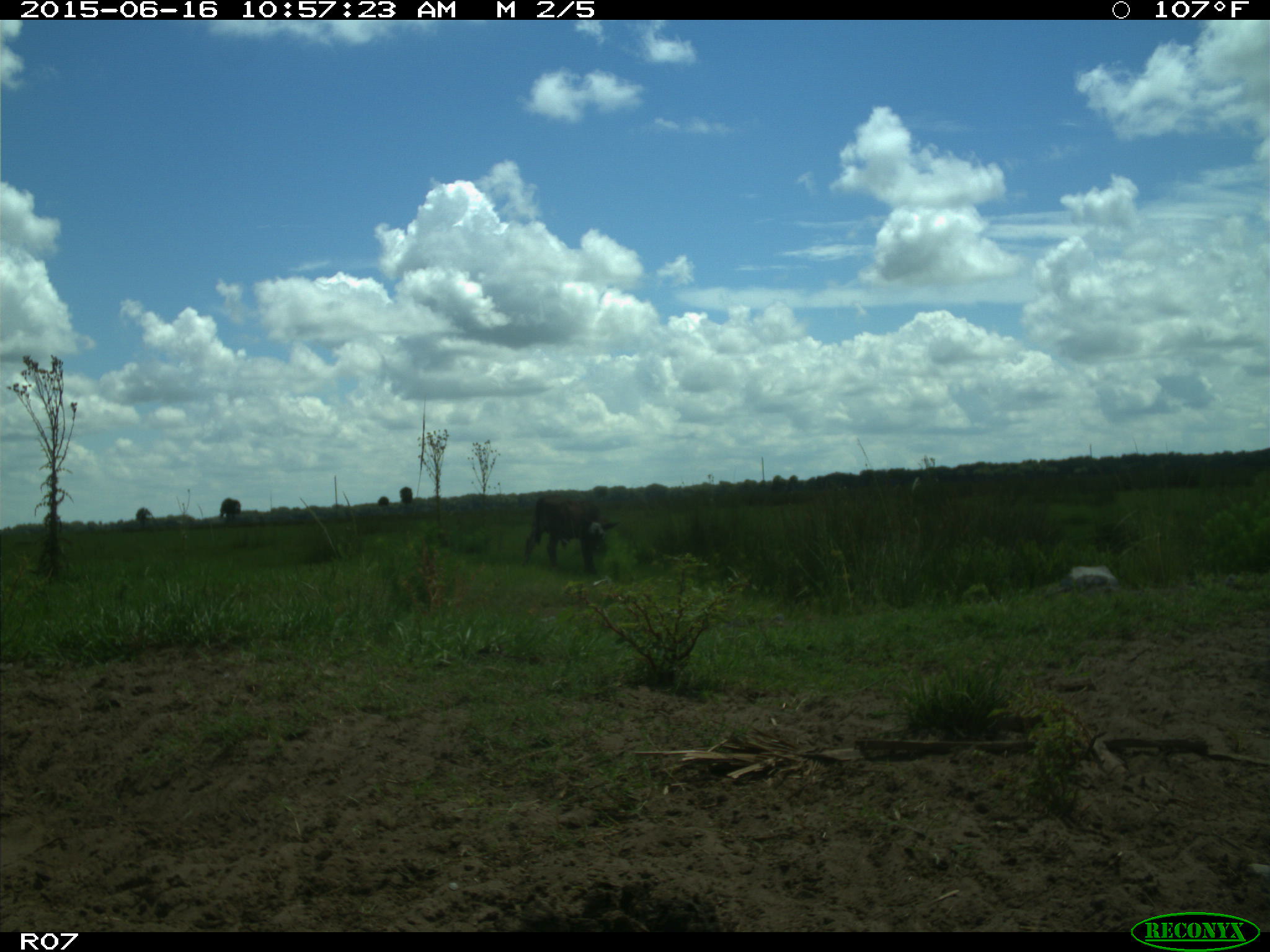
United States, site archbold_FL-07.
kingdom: Animalia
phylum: Chordata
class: Mammalia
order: Artiodactyla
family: Bovidae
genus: Bos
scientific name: Bos taurus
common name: domestic cow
Bos taurus (domestic cow).